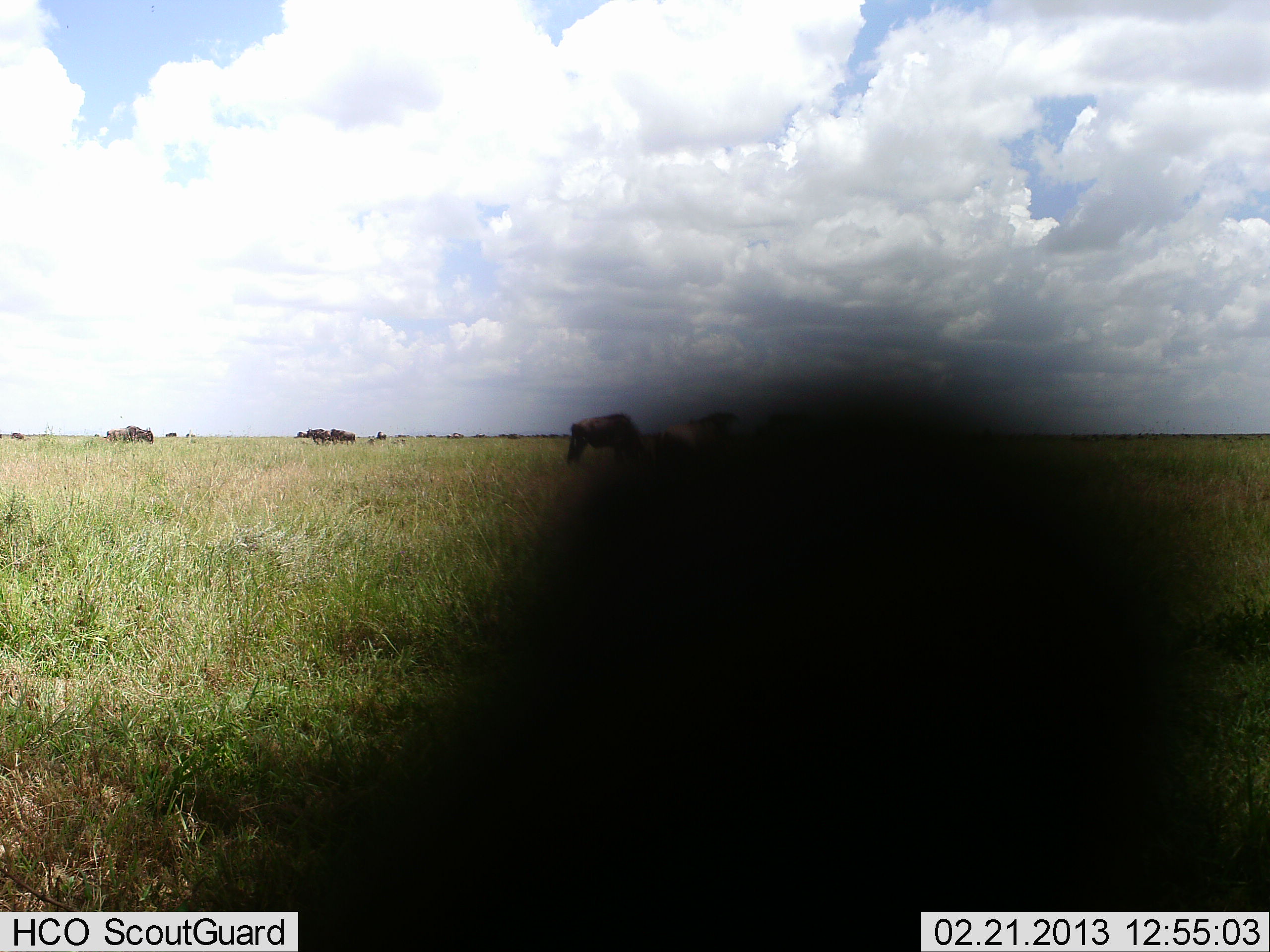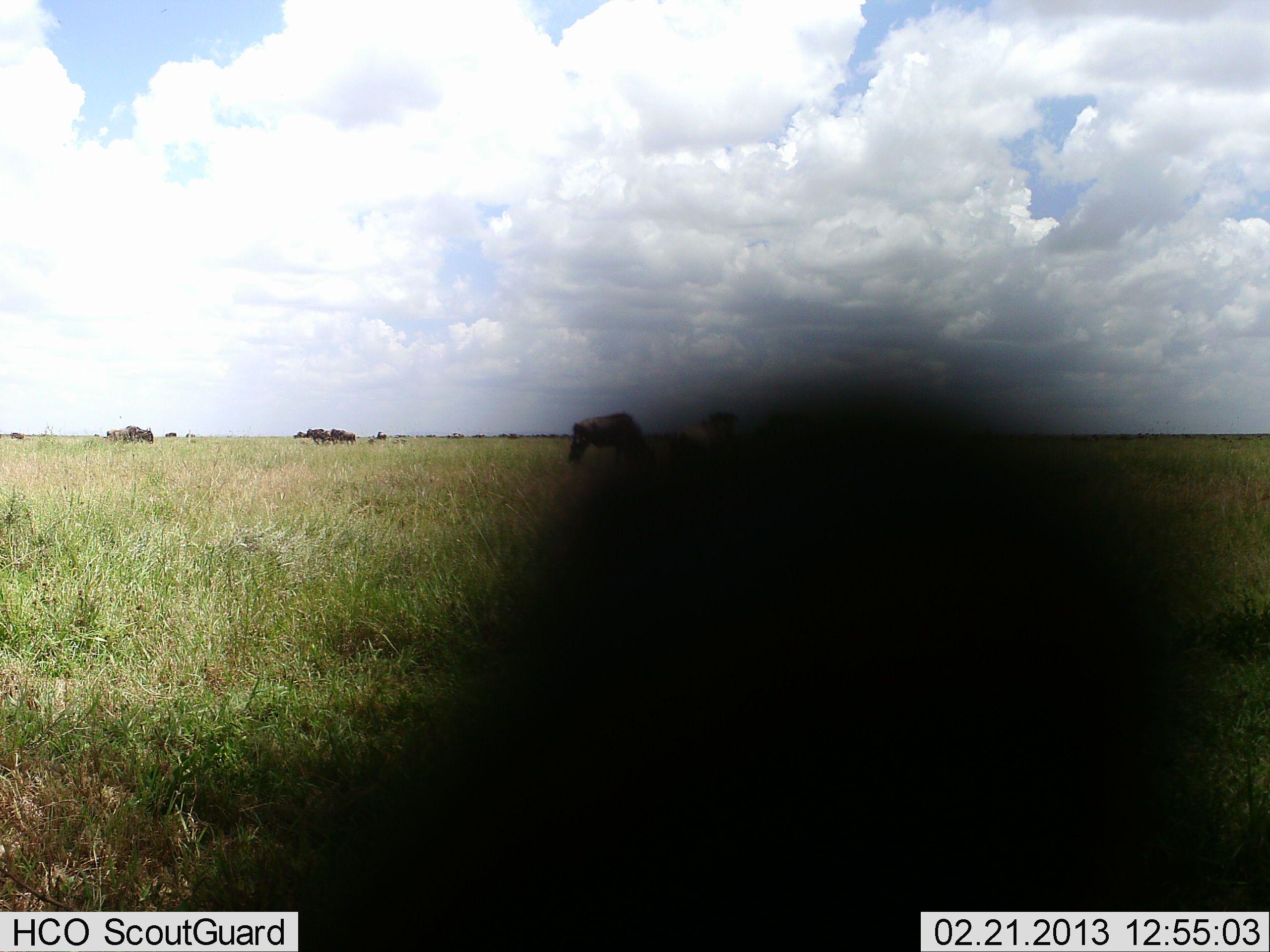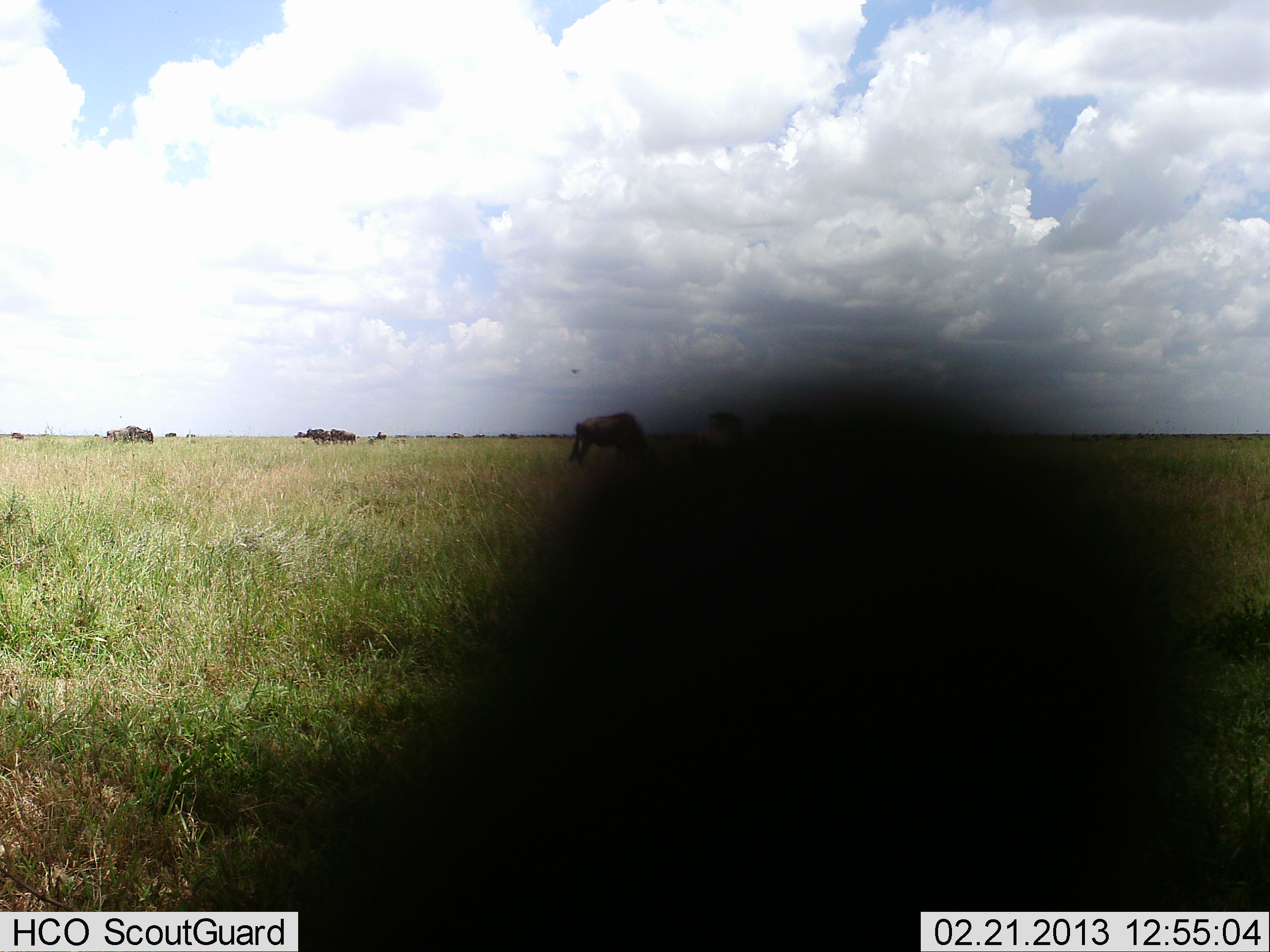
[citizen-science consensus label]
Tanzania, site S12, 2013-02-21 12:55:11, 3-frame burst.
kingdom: Animalia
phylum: Chordata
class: Mammalia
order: Artiodactyla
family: Bovidae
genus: Connochaetes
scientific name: Connochaetes taurinus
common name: blue wildebeest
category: wildebeest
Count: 8.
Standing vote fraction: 70%.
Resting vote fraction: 0%.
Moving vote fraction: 10%.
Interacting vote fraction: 0%.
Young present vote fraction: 0%.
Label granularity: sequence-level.